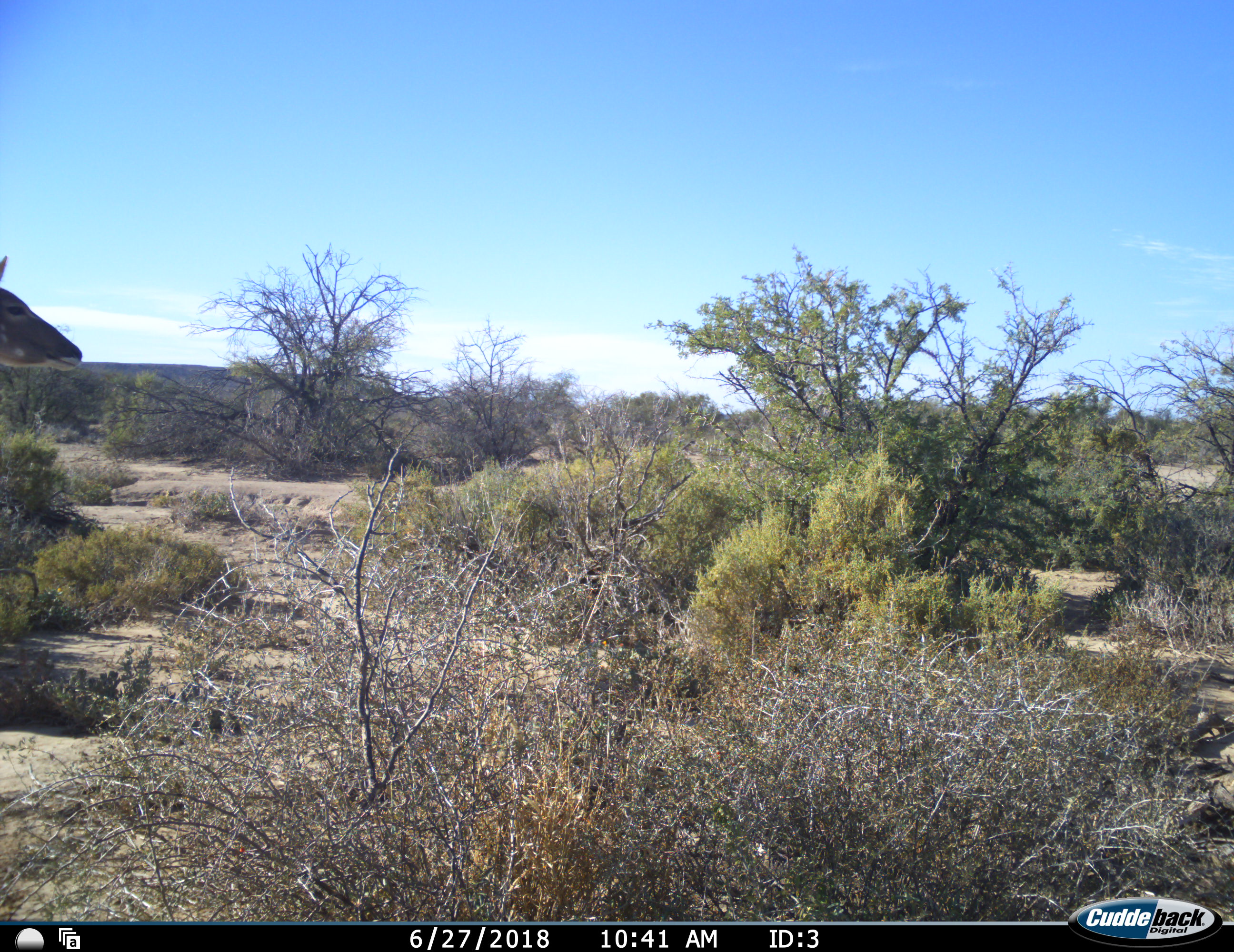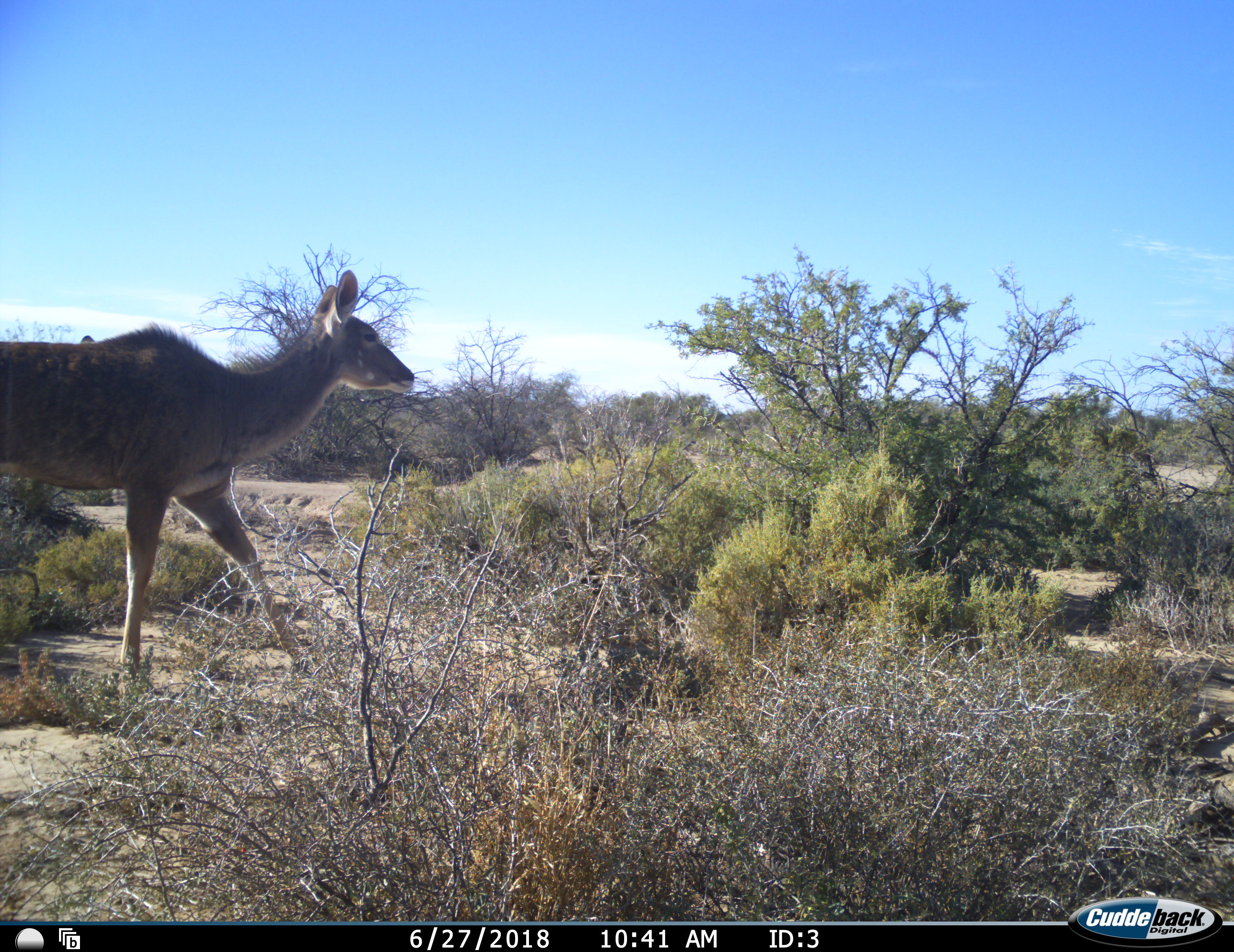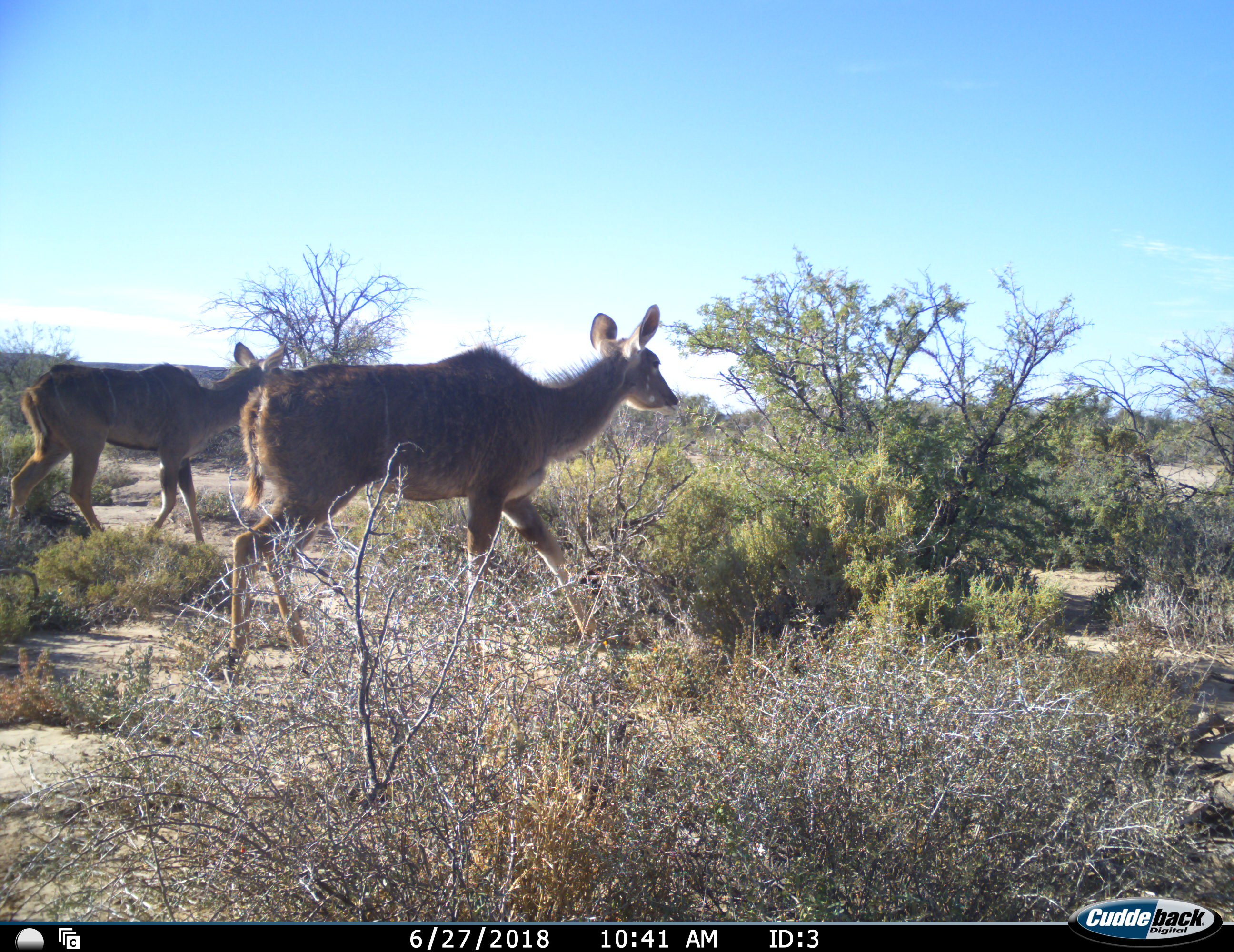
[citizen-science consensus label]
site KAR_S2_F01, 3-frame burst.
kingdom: Animalia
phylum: Chordata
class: Mammalia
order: Artiodactyla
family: Bovidae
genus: Tragelaphus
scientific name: Tragelaphus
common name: kudu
Kudu (Tragelaphus), count 2. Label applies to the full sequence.